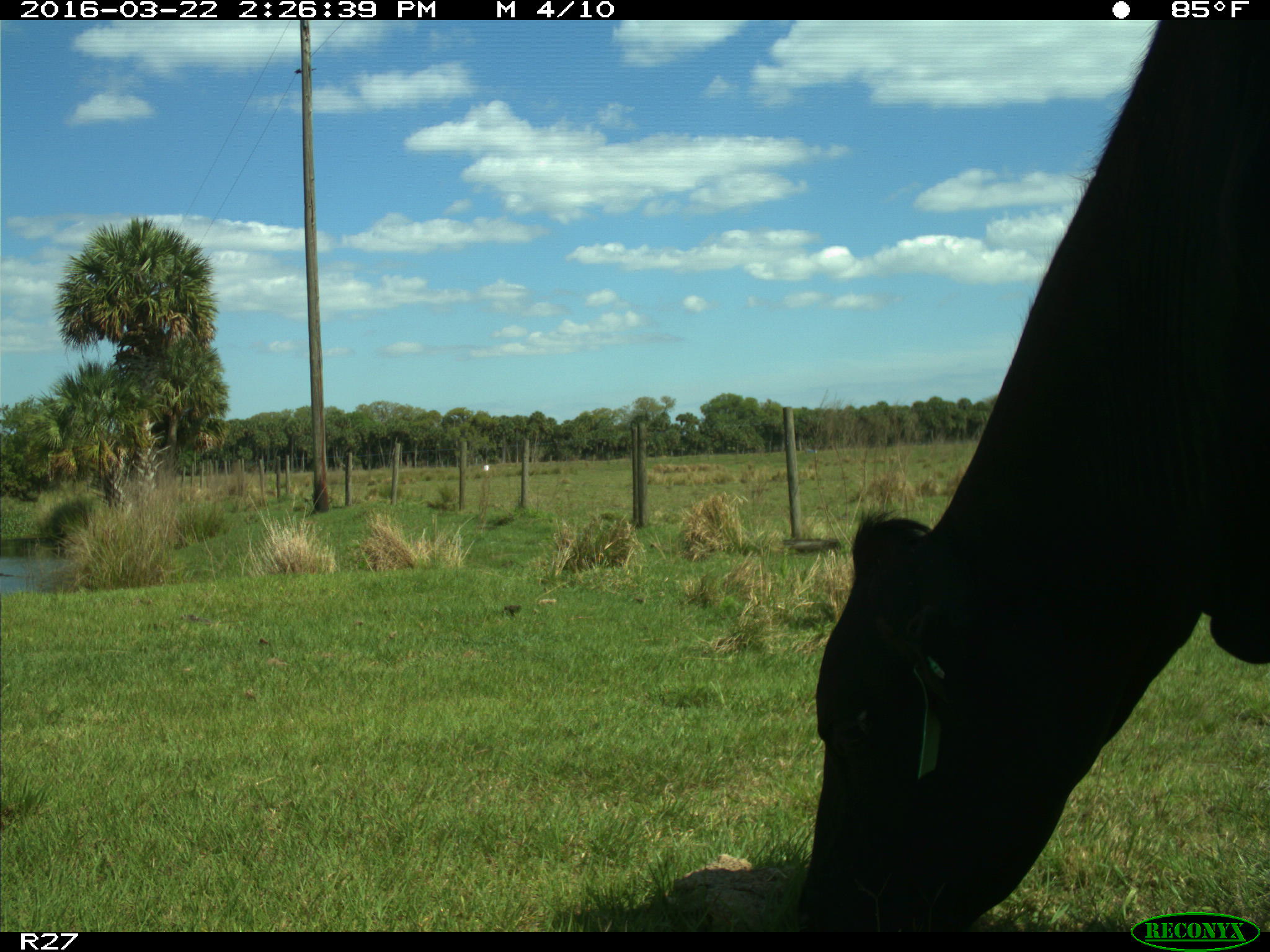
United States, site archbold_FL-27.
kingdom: Animalia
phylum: Chordata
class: Mammalia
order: Artiodactyla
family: Bovidae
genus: Bos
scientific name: Bos taurus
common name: domestic cow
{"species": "Bos taurus (domestic cow)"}